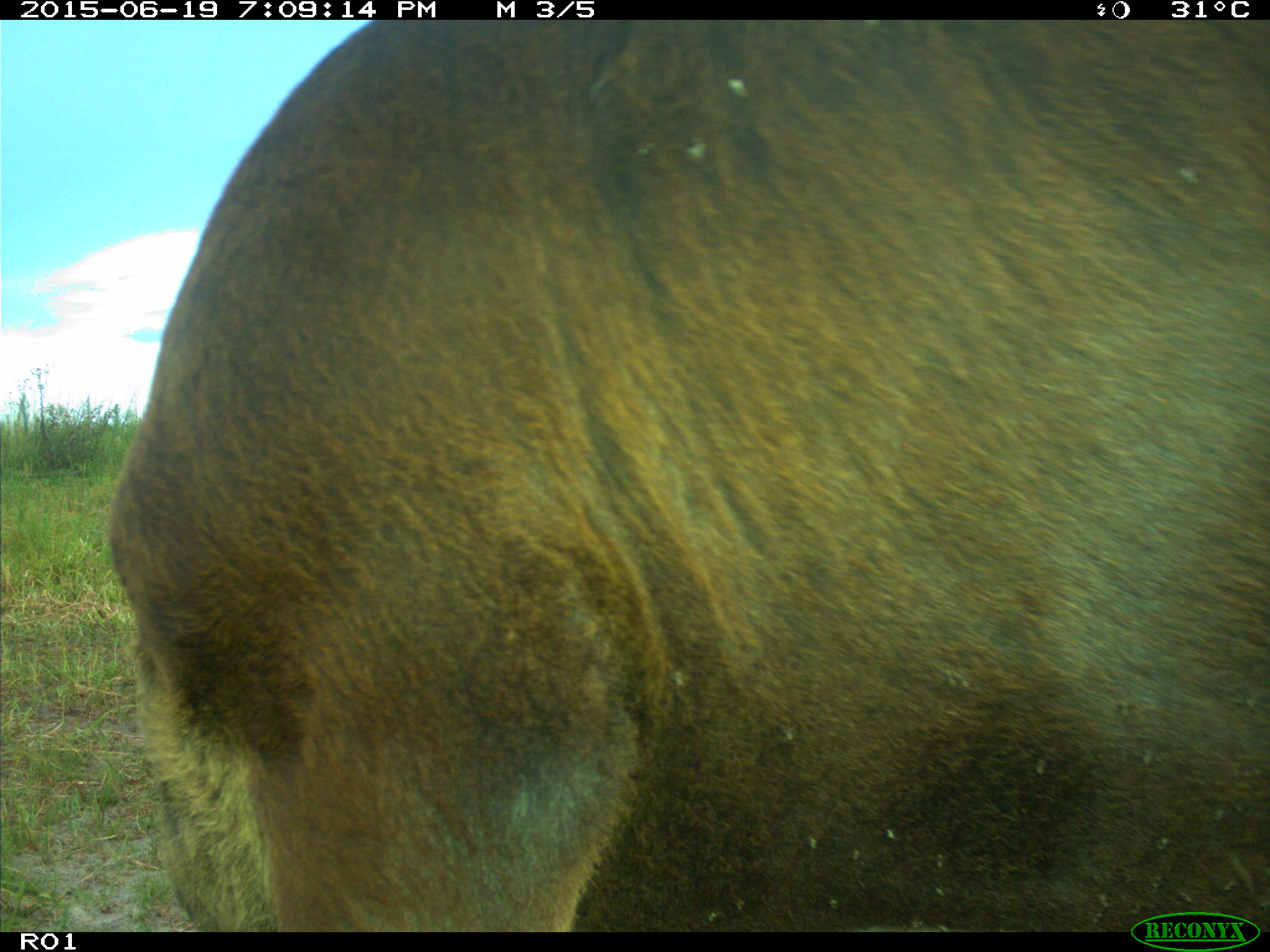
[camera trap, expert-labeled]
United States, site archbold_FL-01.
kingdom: Animalia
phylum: Chordata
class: Mammalia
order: Artiodactyla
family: Bovidae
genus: Bos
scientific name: Bos taurus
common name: domestic cow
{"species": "Bos taurus (domestic cow)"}